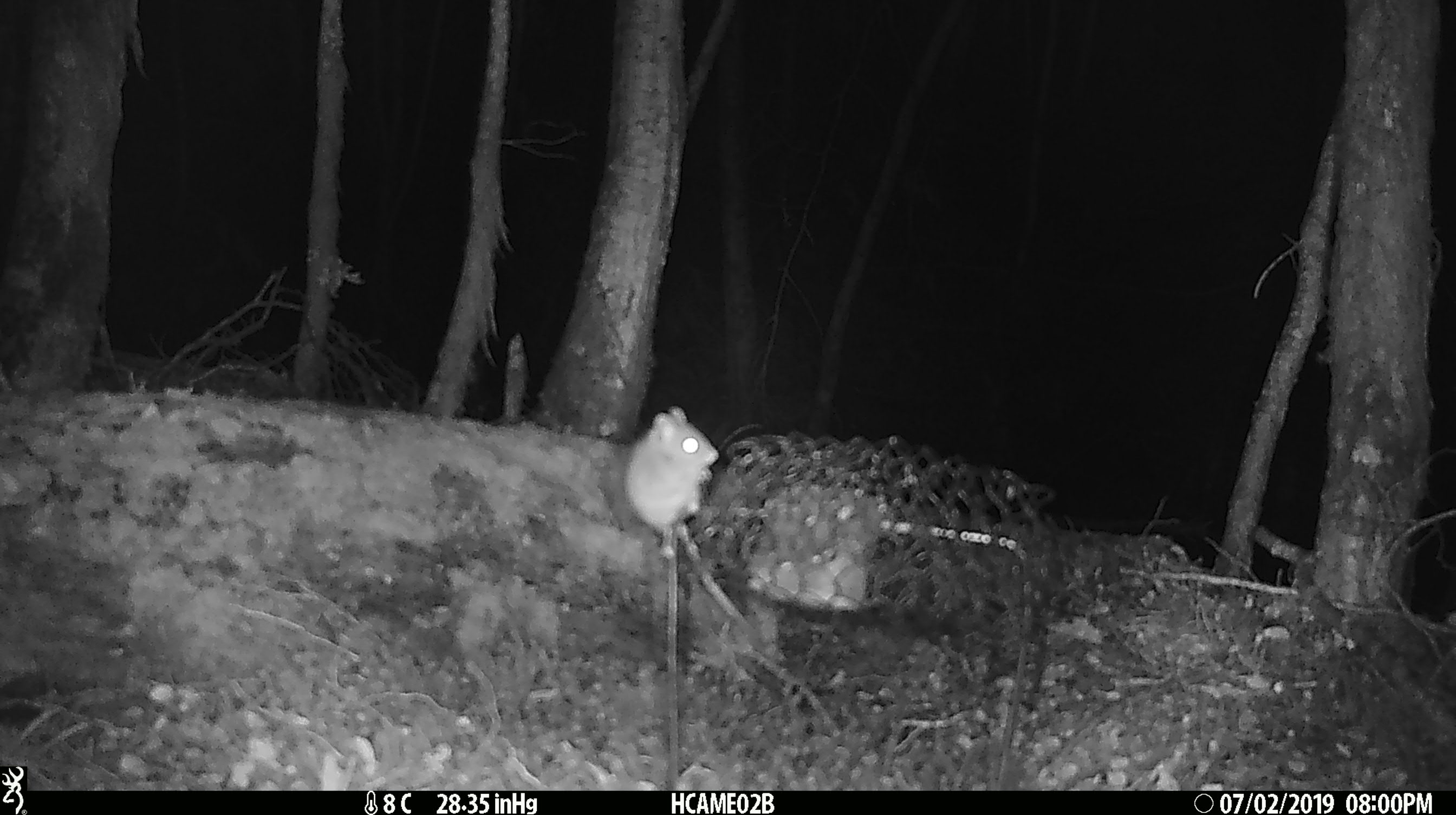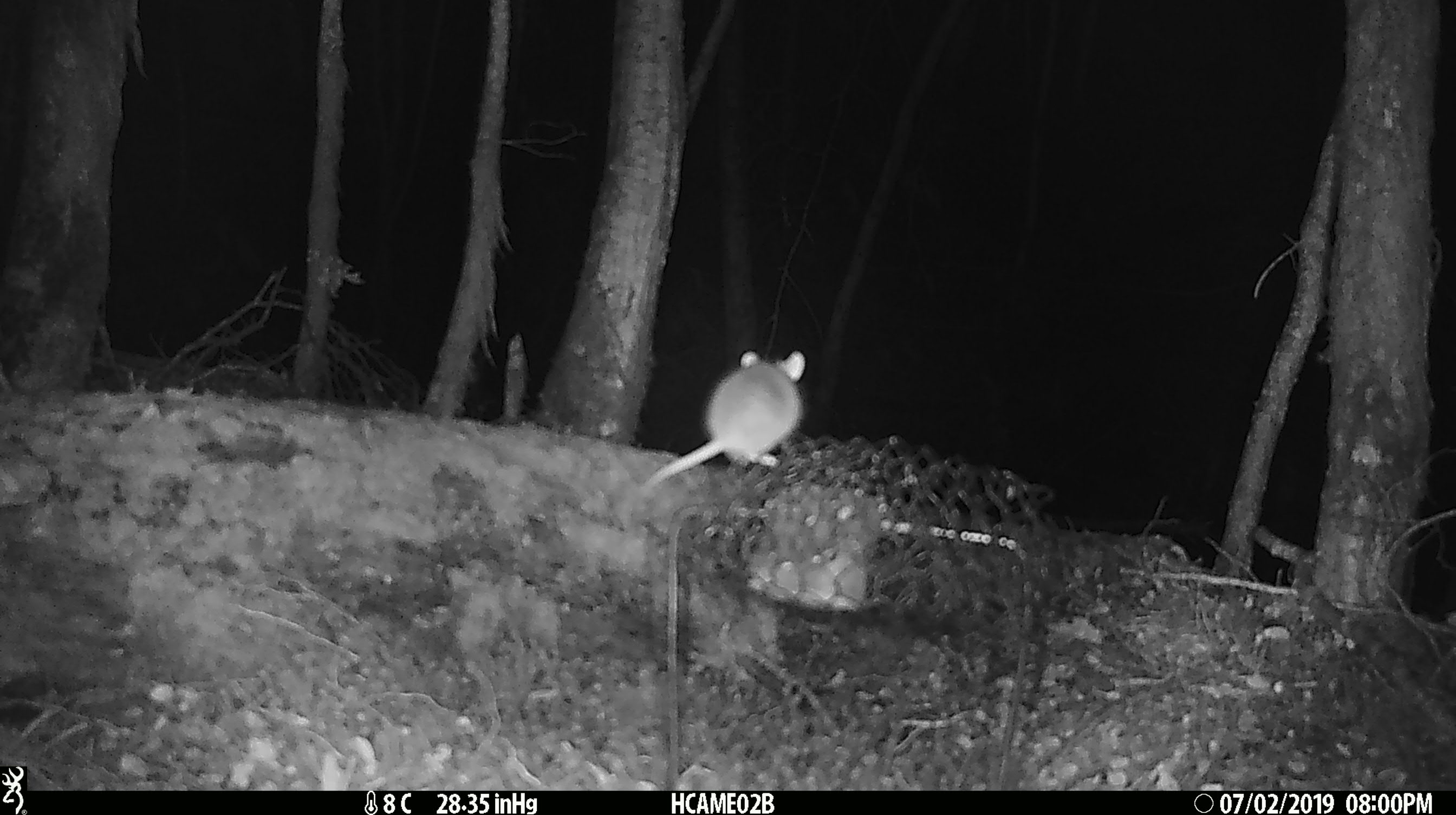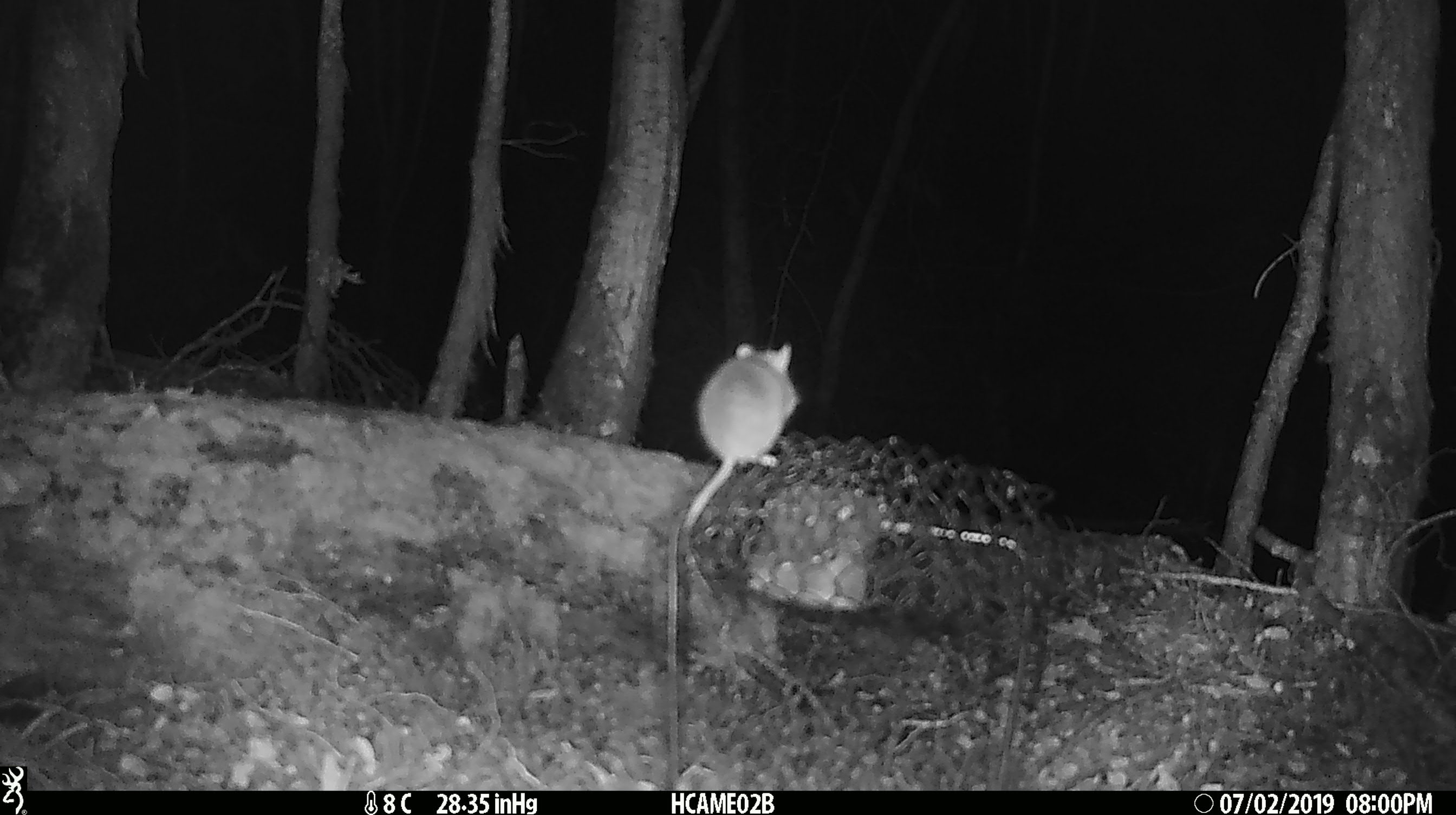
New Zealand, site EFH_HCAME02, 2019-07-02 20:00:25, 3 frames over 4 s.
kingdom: Animalia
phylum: Chordata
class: Mammalia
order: Rodentia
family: Muridae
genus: Mus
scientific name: Mus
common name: mouse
Mouse (Mus).